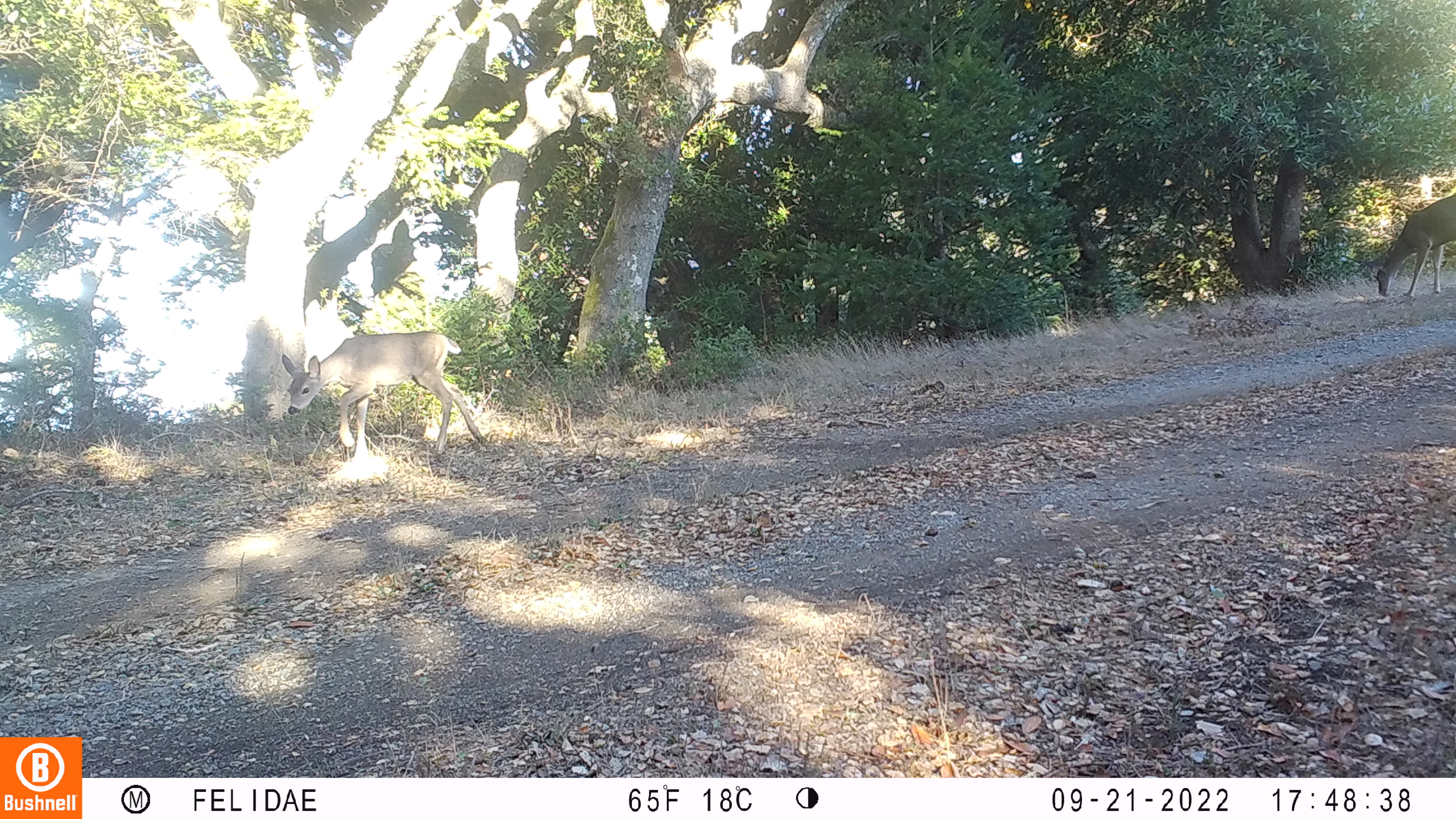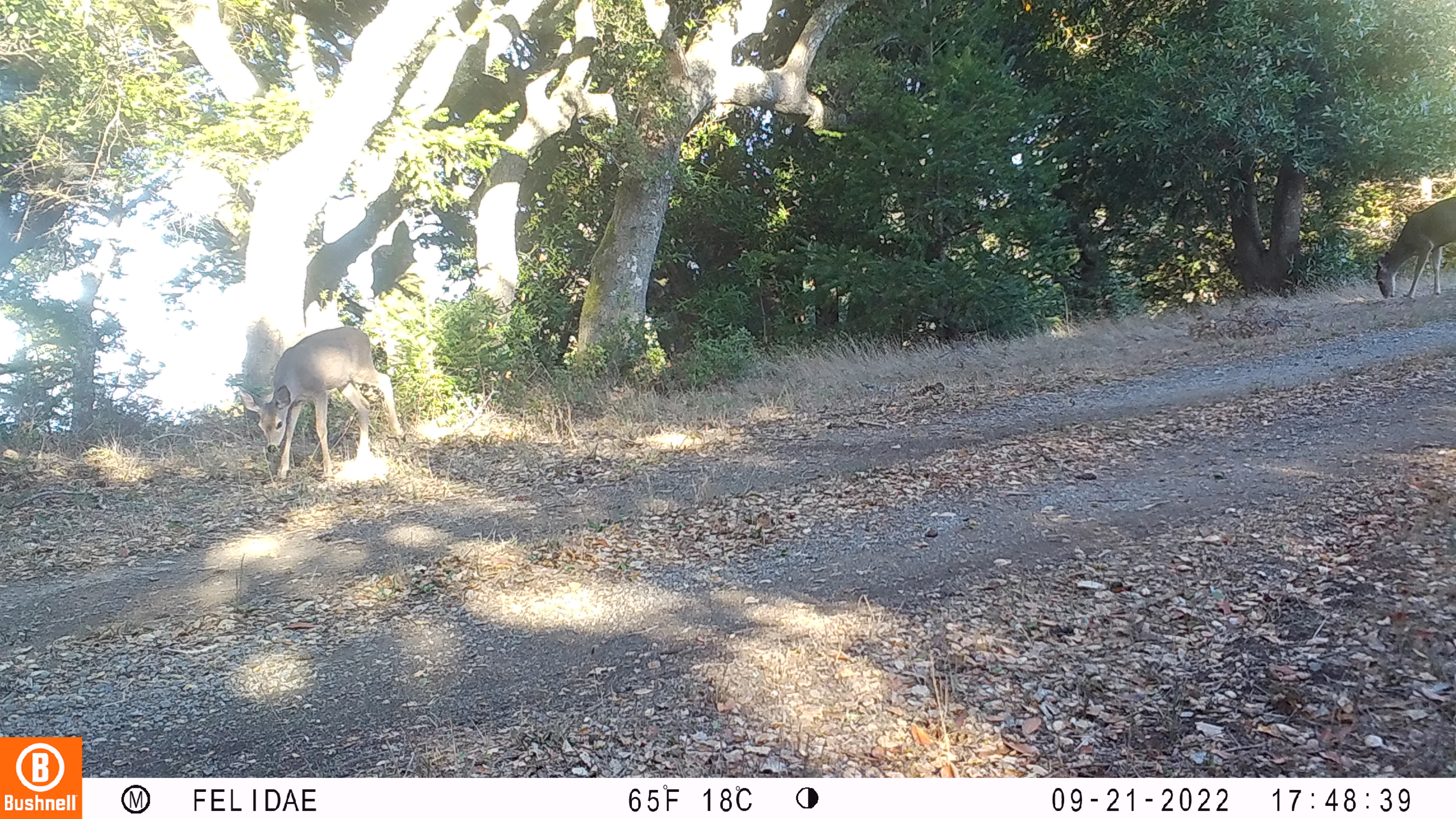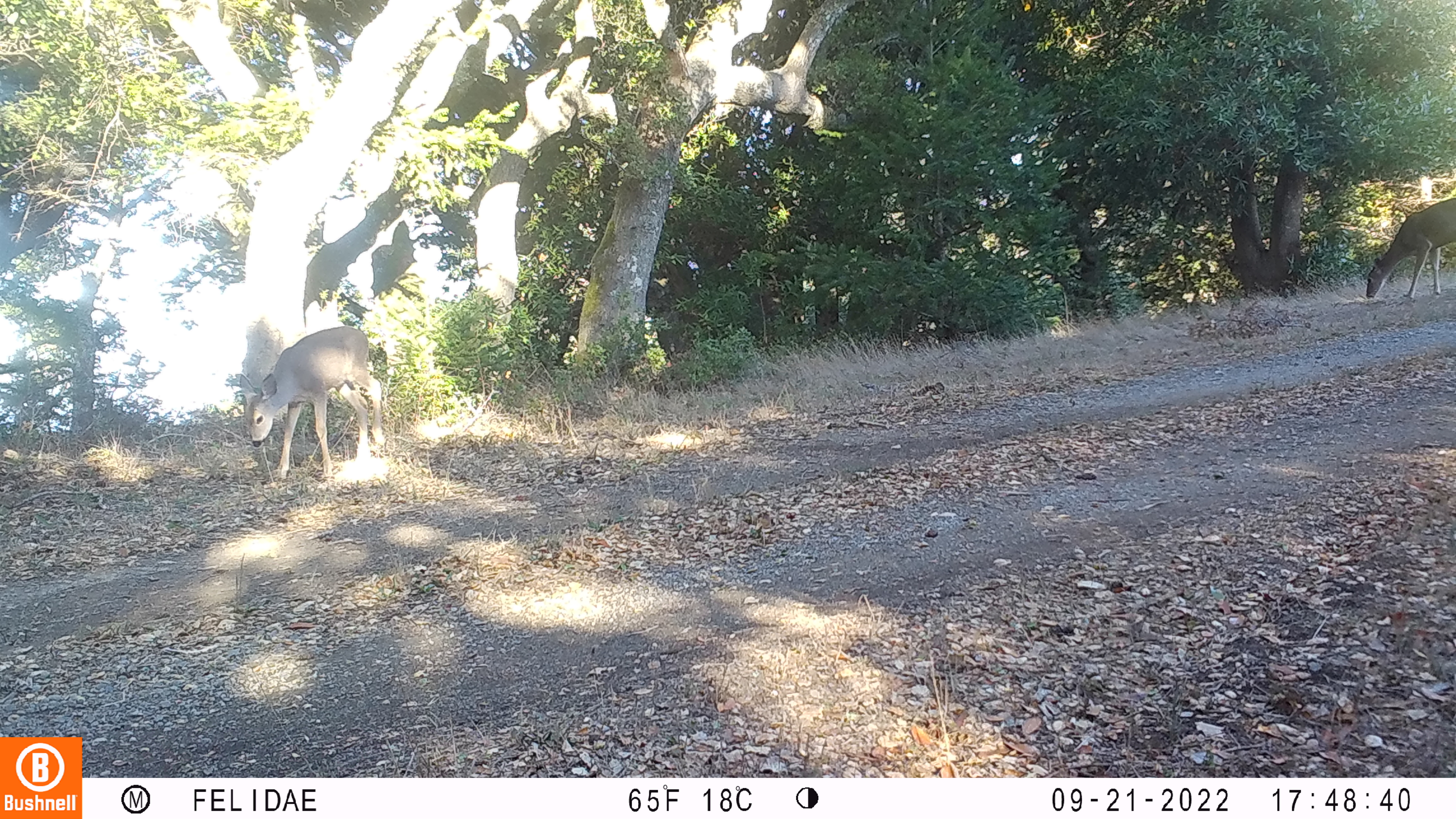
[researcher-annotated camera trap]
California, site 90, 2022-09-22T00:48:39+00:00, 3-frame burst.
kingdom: Animalia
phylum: Chordata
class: Mammalia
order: Artiodactyla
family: Cervidae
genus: Odocoileus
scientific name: Odocoileus hemionus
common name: mule deer